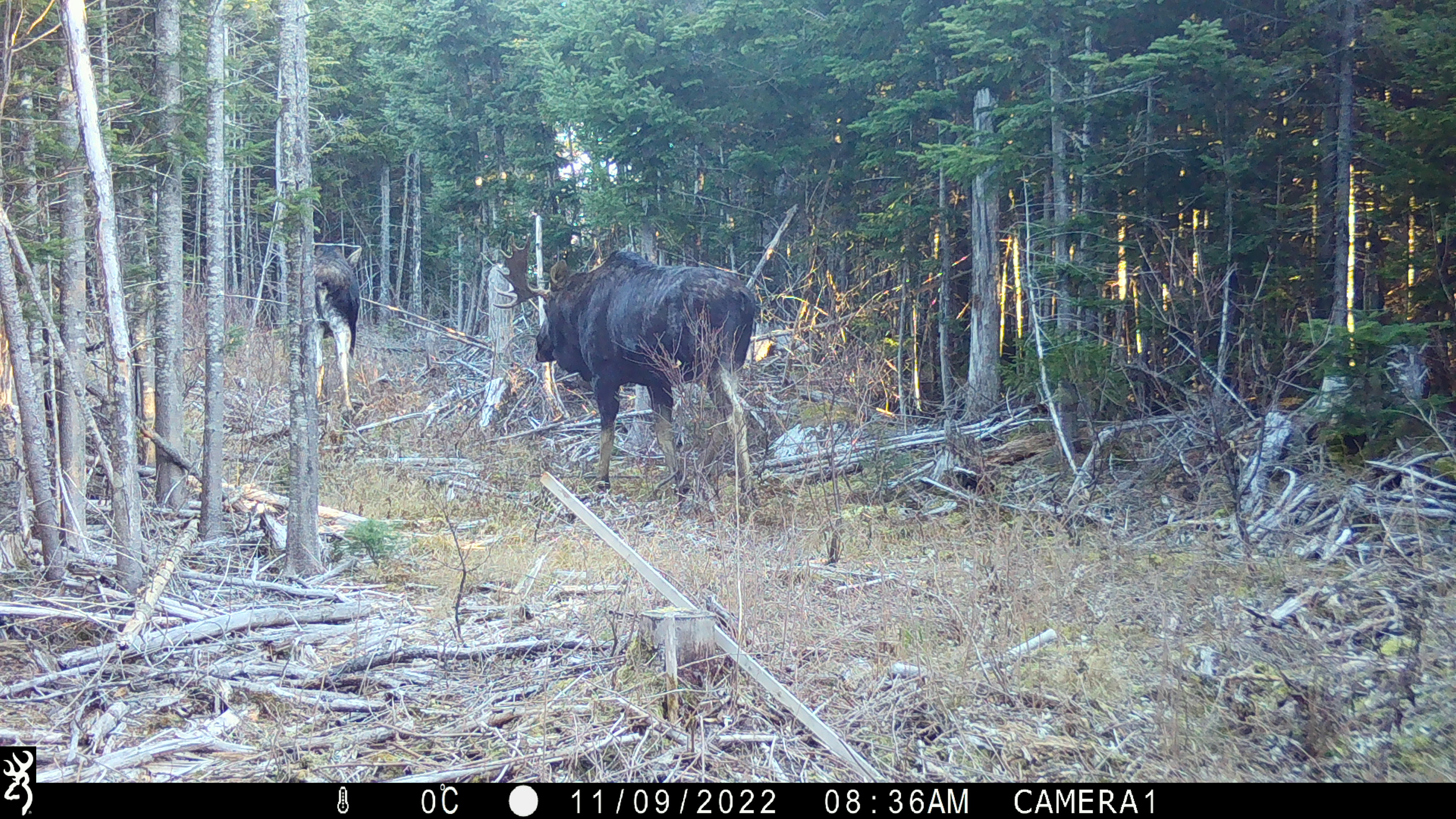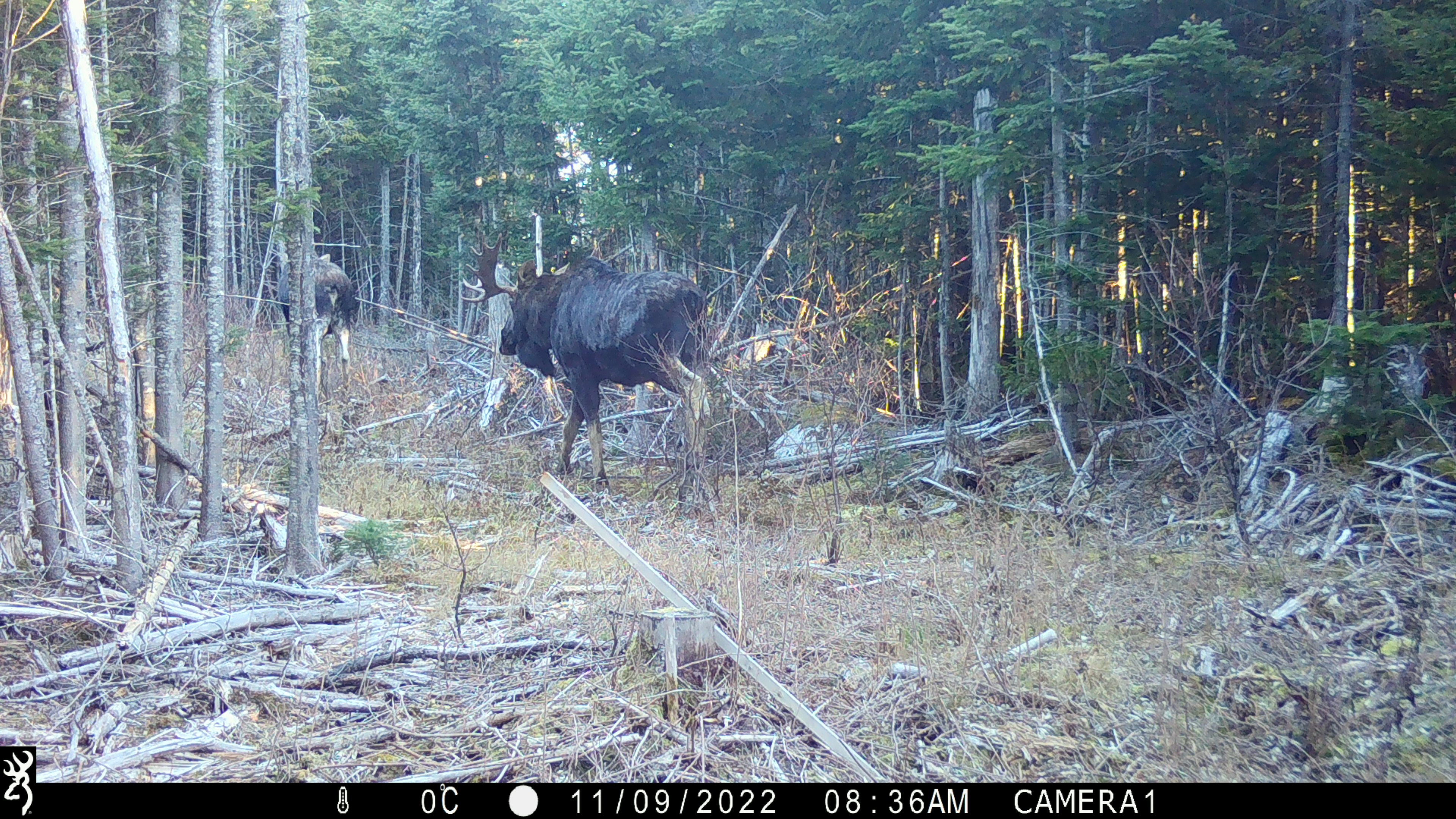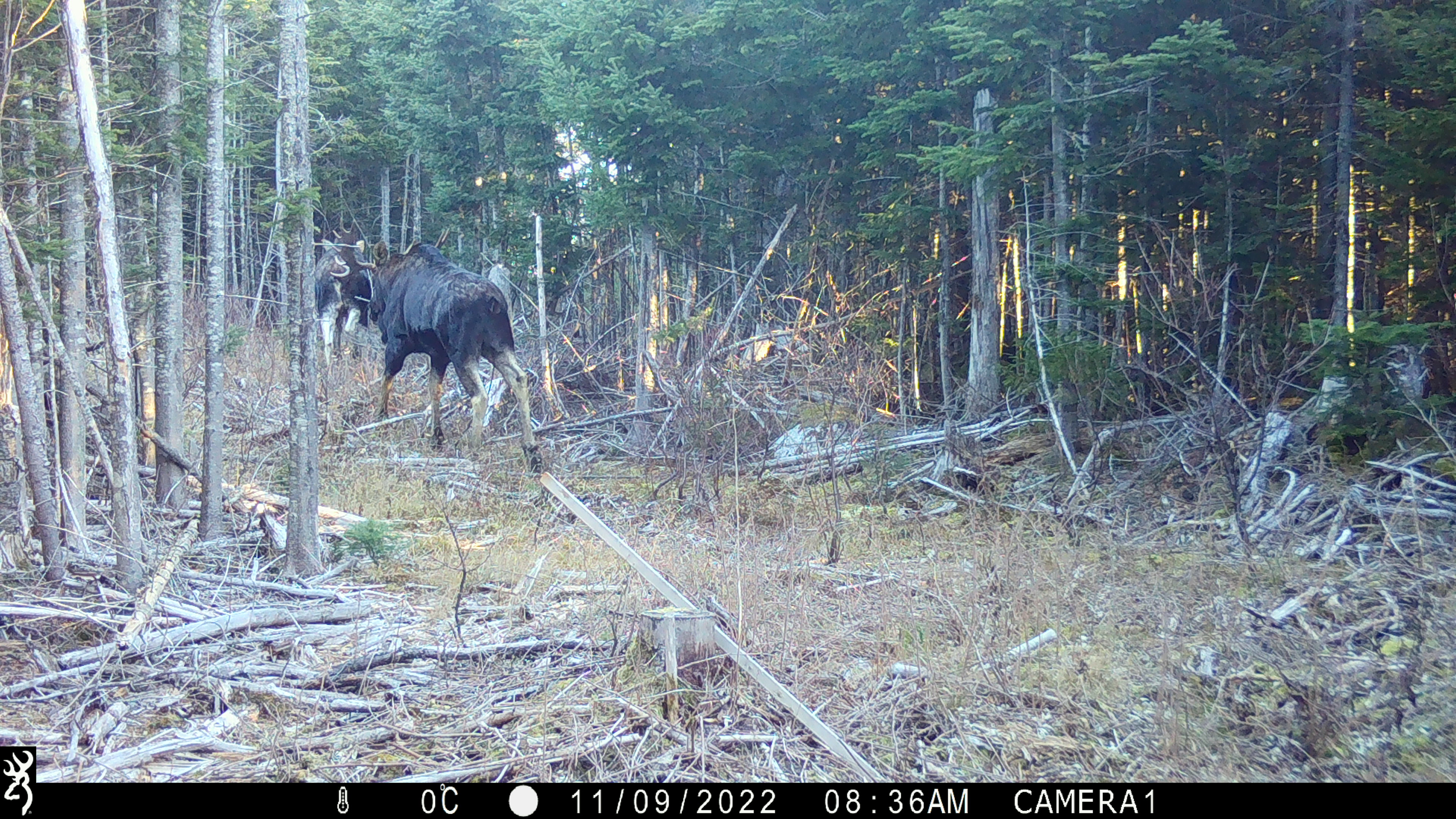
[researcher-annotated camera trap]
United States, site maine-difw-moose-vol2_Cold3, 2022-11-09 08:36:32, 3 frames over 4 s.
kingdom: Animalia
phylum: Chordata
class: Mammalia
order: Artiodactyla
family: Cervidae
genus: Alces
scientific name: Alces alces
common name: moose